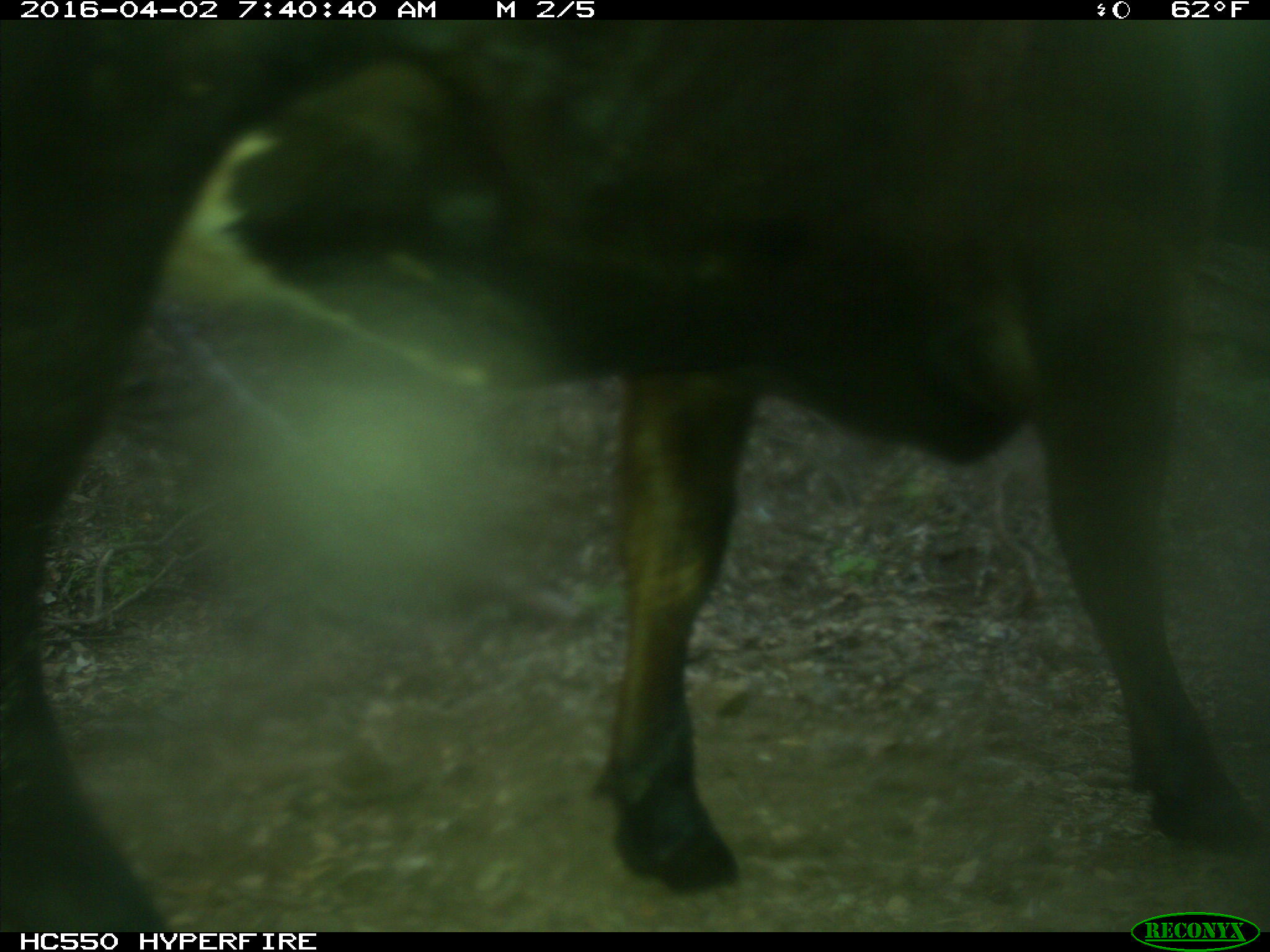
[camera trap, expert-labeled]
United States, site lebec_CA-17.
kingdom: Animalia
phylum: Chordata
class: Mammalia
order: Artiodactyla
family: Bovidae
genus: Bos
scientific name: Bos taurus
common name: domestic cow